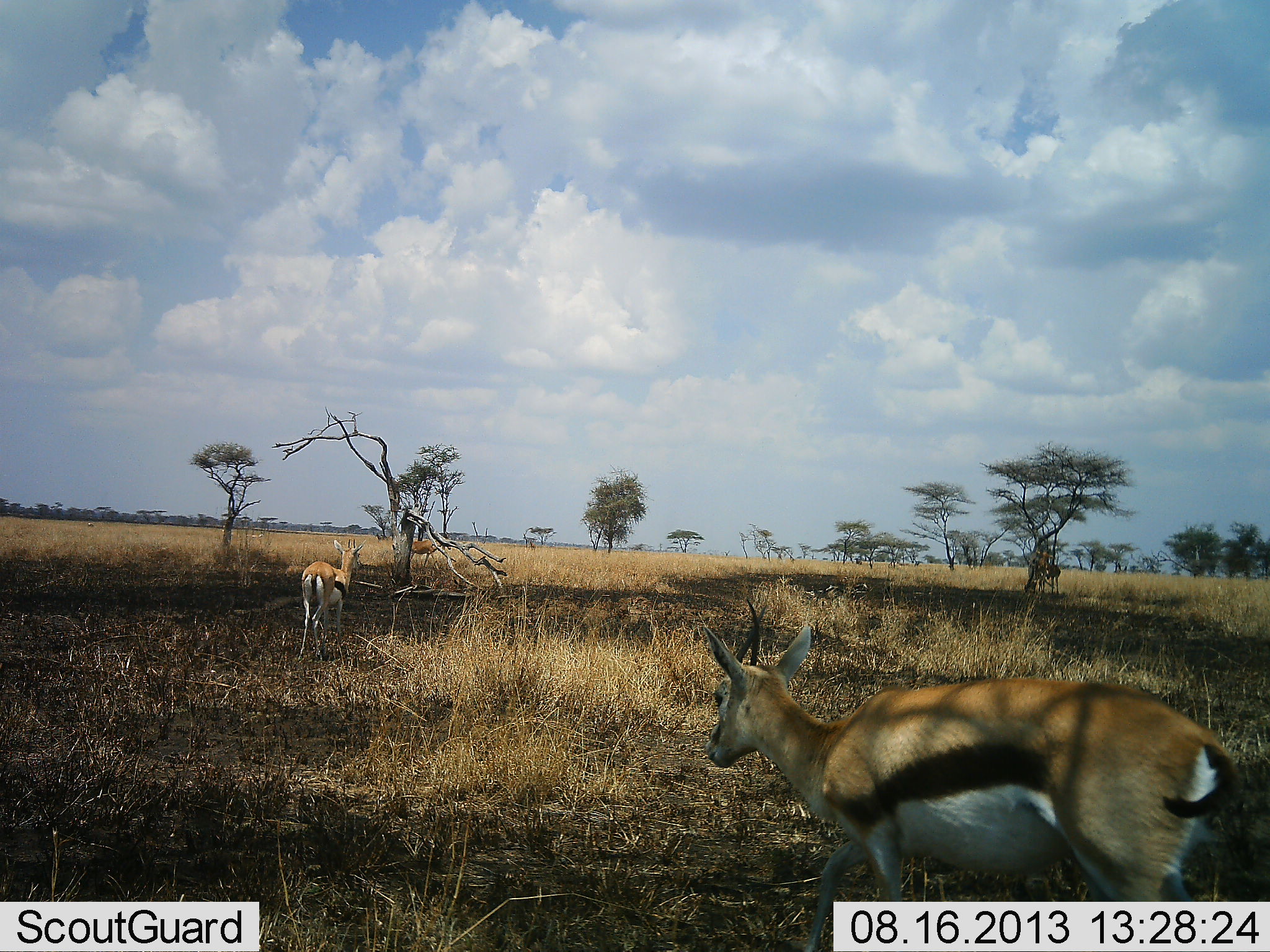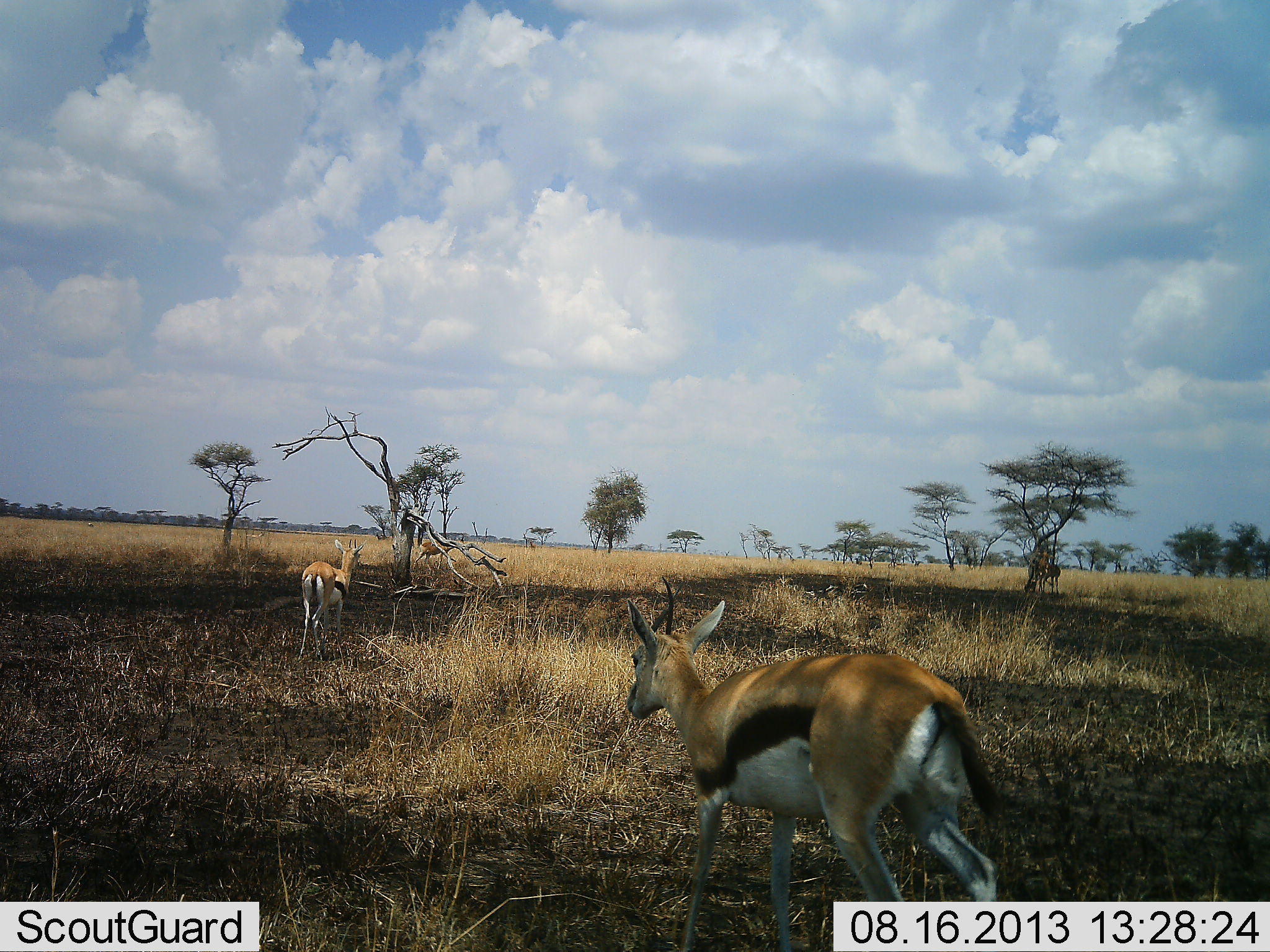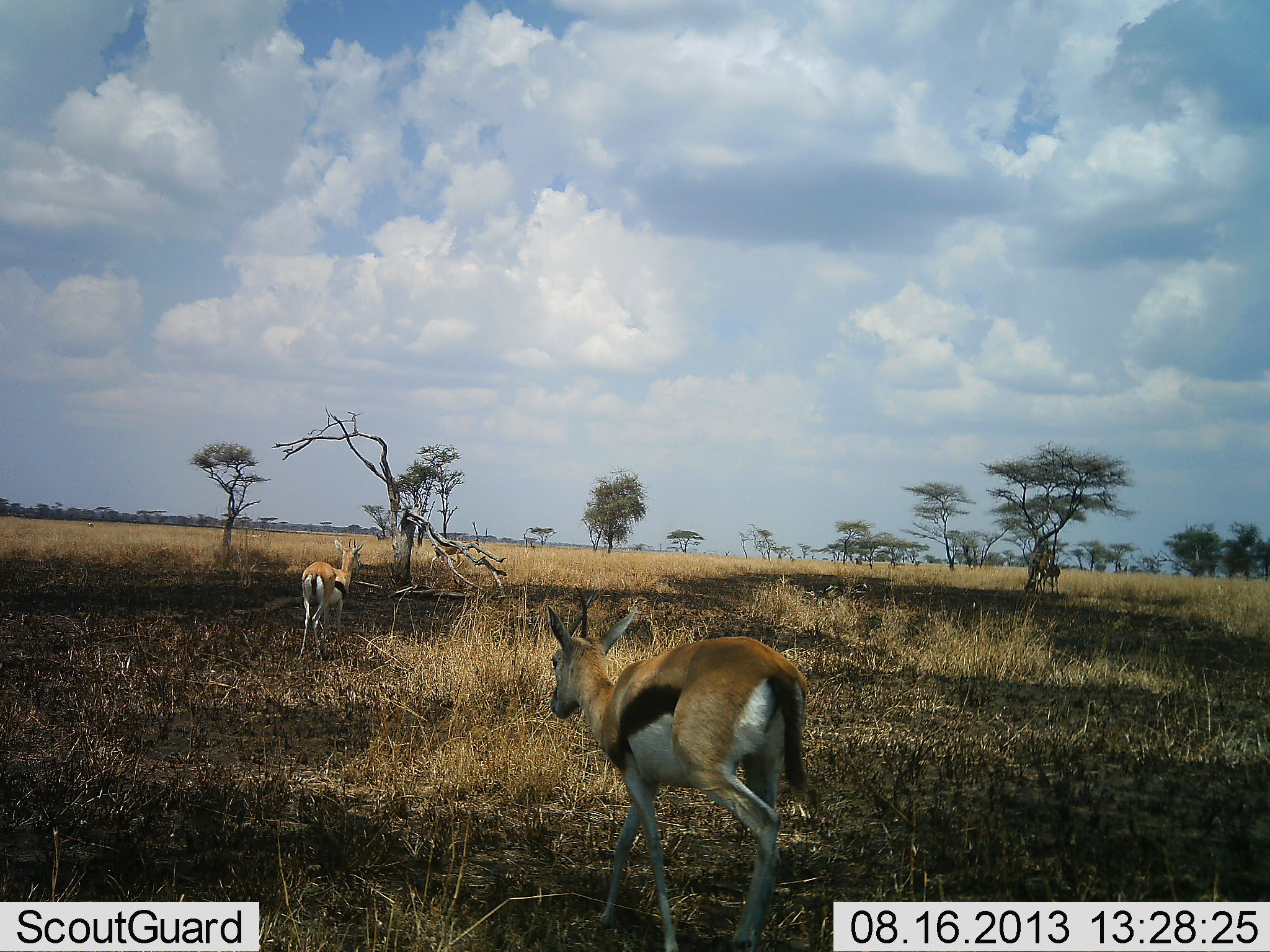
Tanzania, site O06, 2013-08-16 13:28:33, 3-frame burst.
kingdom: Animalia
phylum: Chordata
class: Mammalia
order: Artiodactyla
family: Bovidae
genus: Eudorcas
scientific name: Eudorcas thomsonii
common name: thomson's gazelle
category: gazellethomsons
Gazellethomsons (thomson's gazelle) (Eudorcas thomsonii), count 3. Behavior (volunteer vote fractions): standing 73%, resting 0%, moving 91%, interacting 0%. Young present (vote fraction): 0%. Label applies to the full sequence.